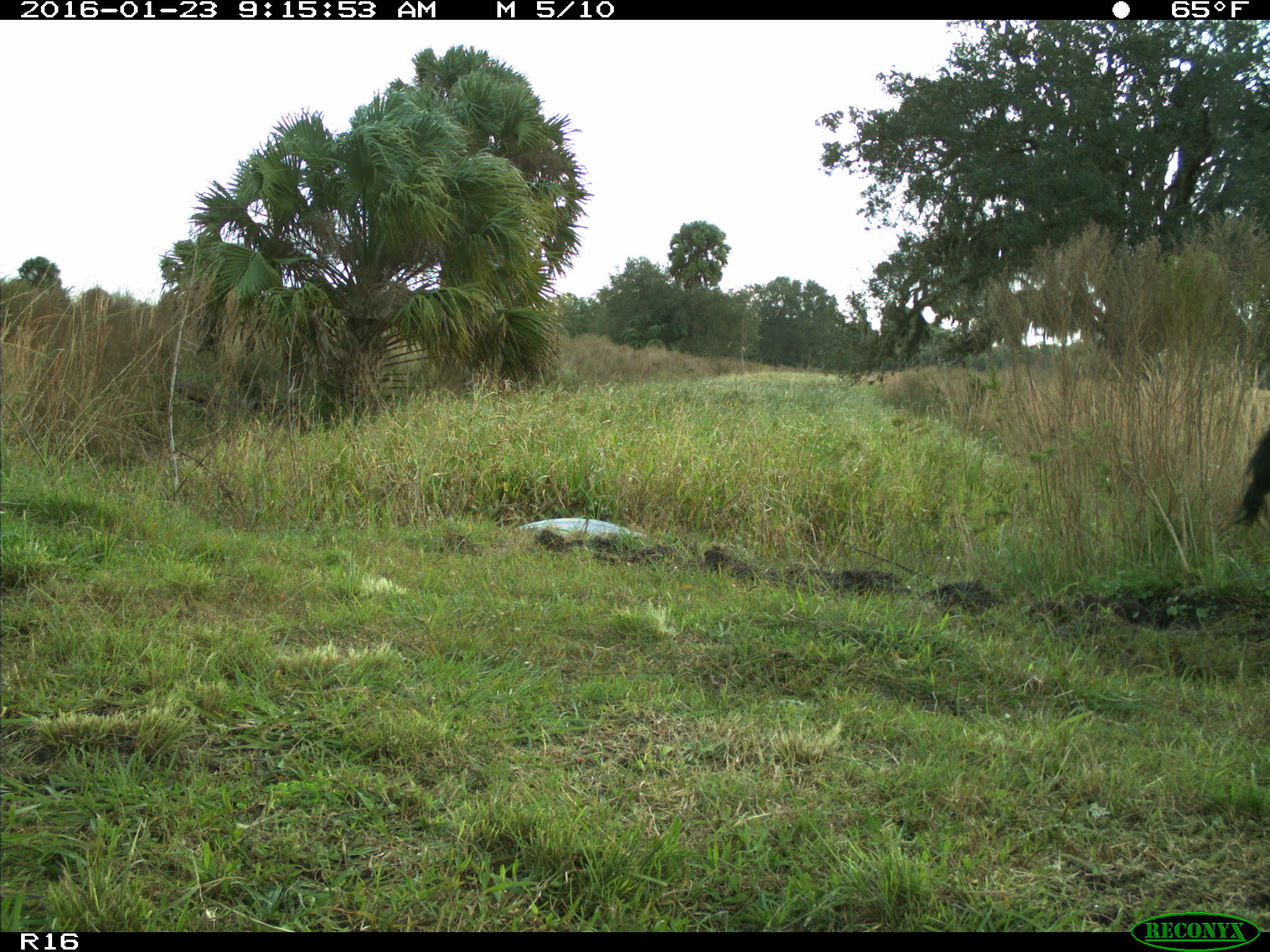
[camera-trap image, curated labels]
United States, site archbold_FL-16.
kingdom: Animalia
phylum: Chordata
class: Mammalia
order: Artiodactyla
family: Bovidae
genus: Bos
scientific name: Bos taurus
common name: domestic cow